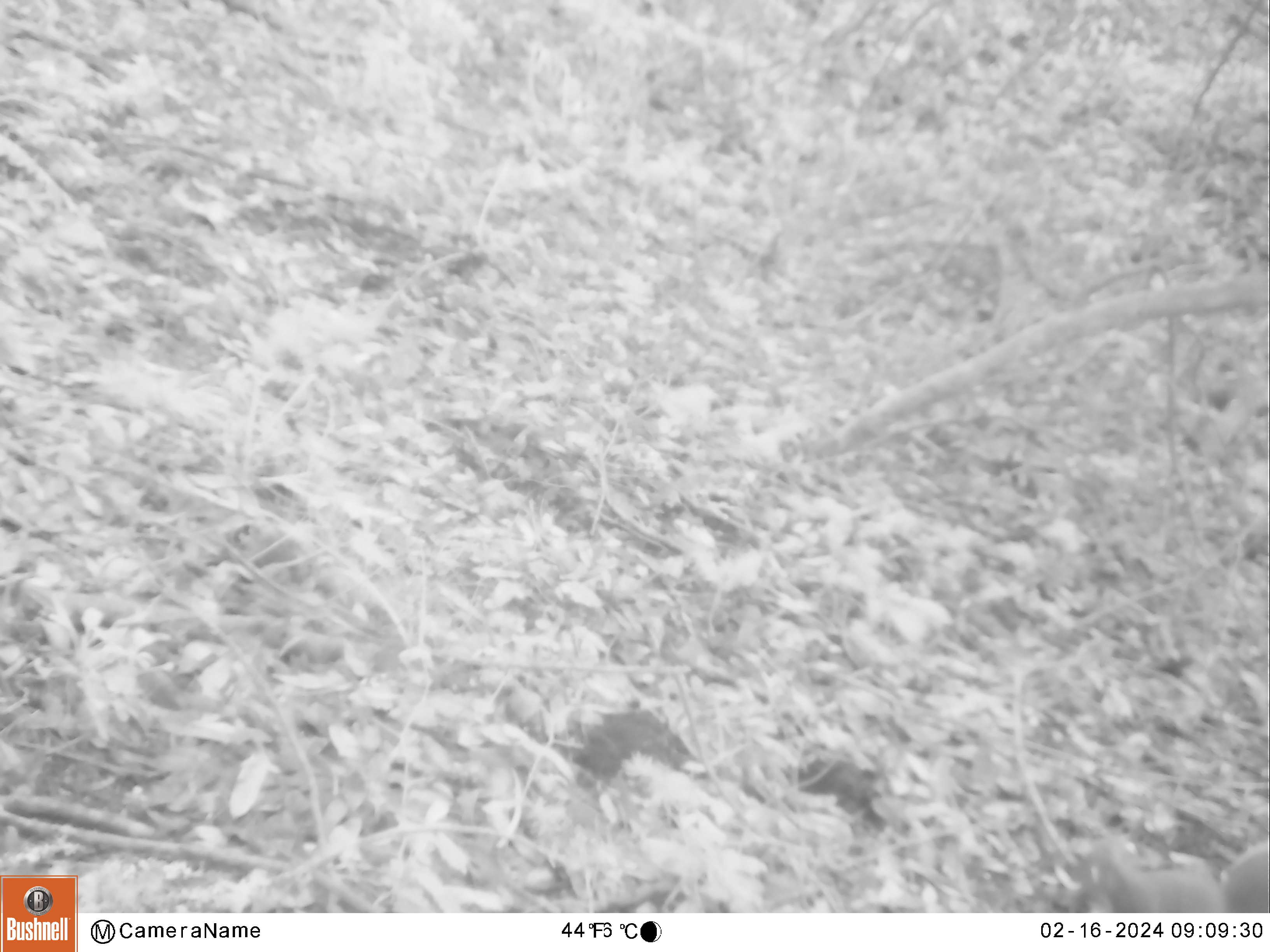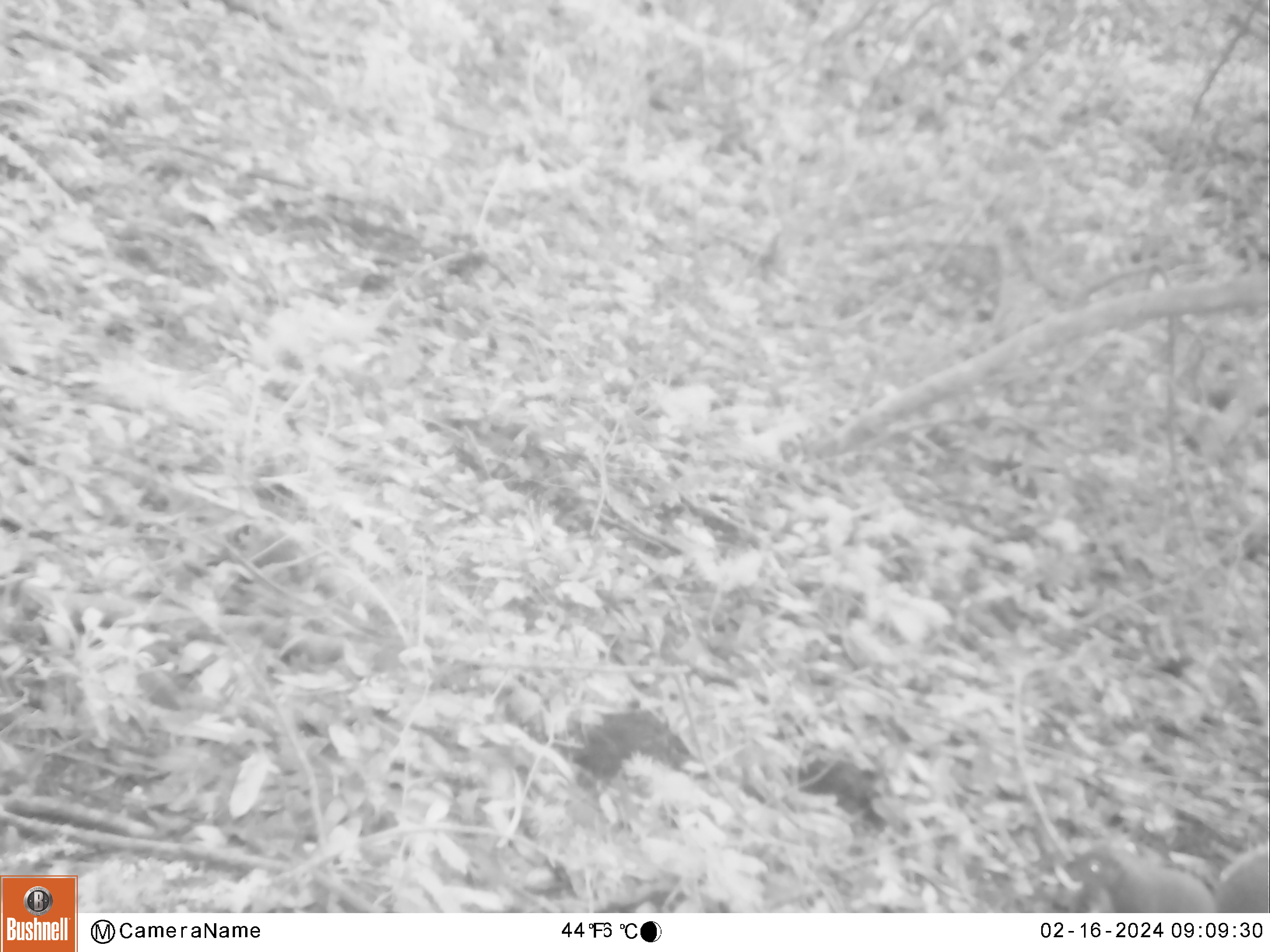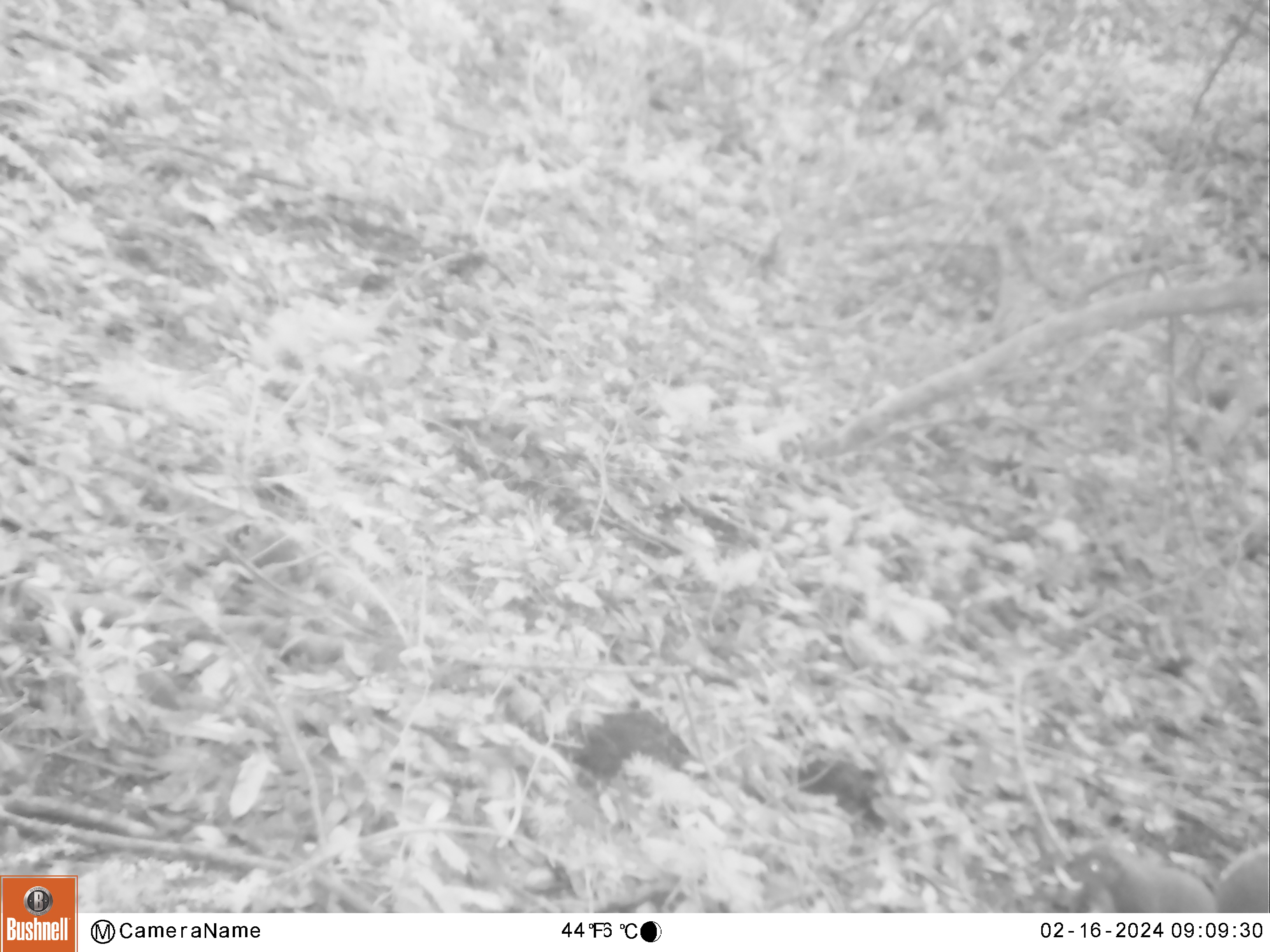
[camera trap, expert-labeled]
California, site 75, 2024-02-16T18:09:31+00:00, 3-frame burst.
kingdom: Animalia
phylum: Chordata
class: Mammalia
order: Rodentia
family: Sciuridae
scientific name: Sciuridae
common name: squirrel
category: unknown squirrel